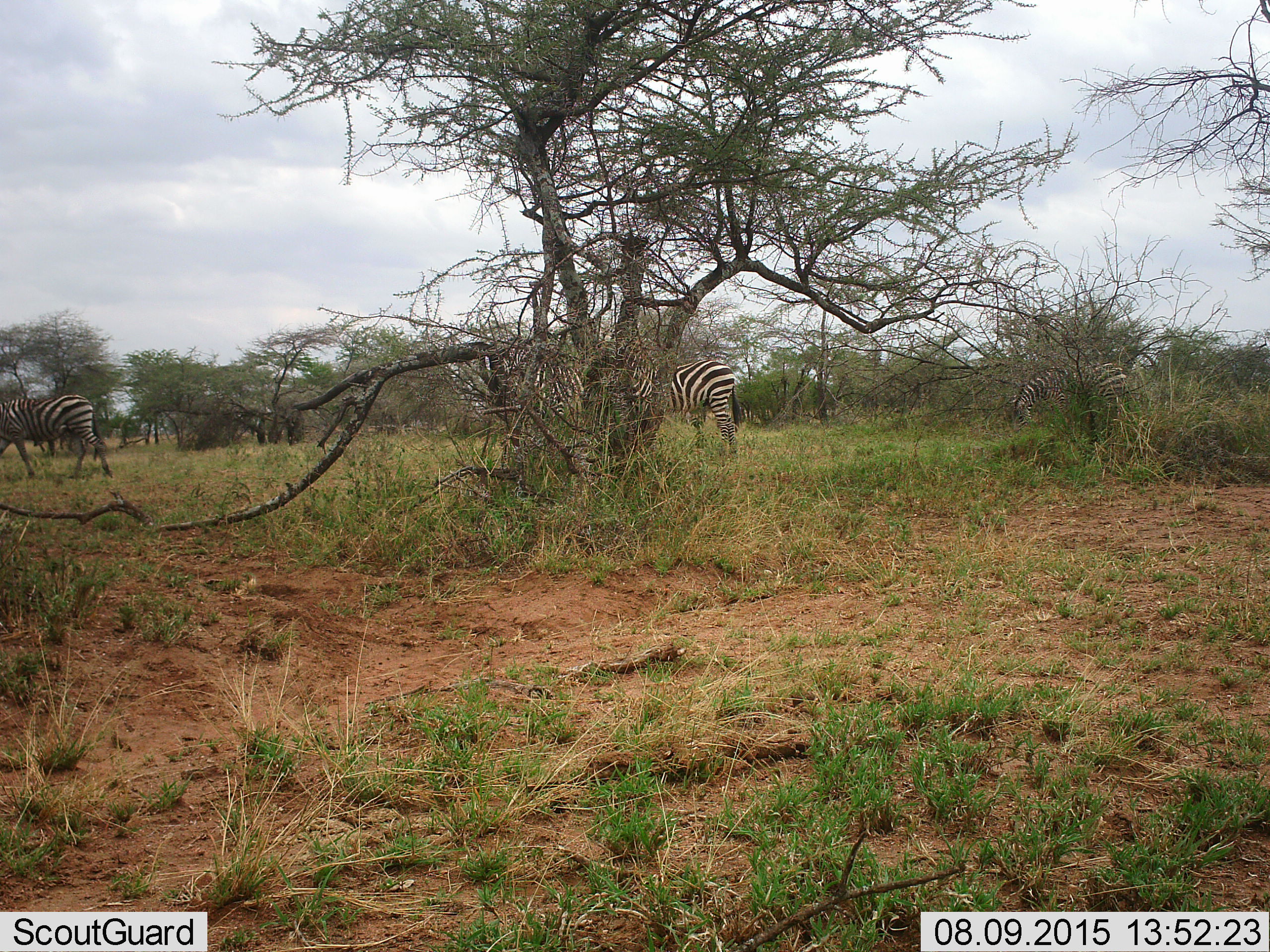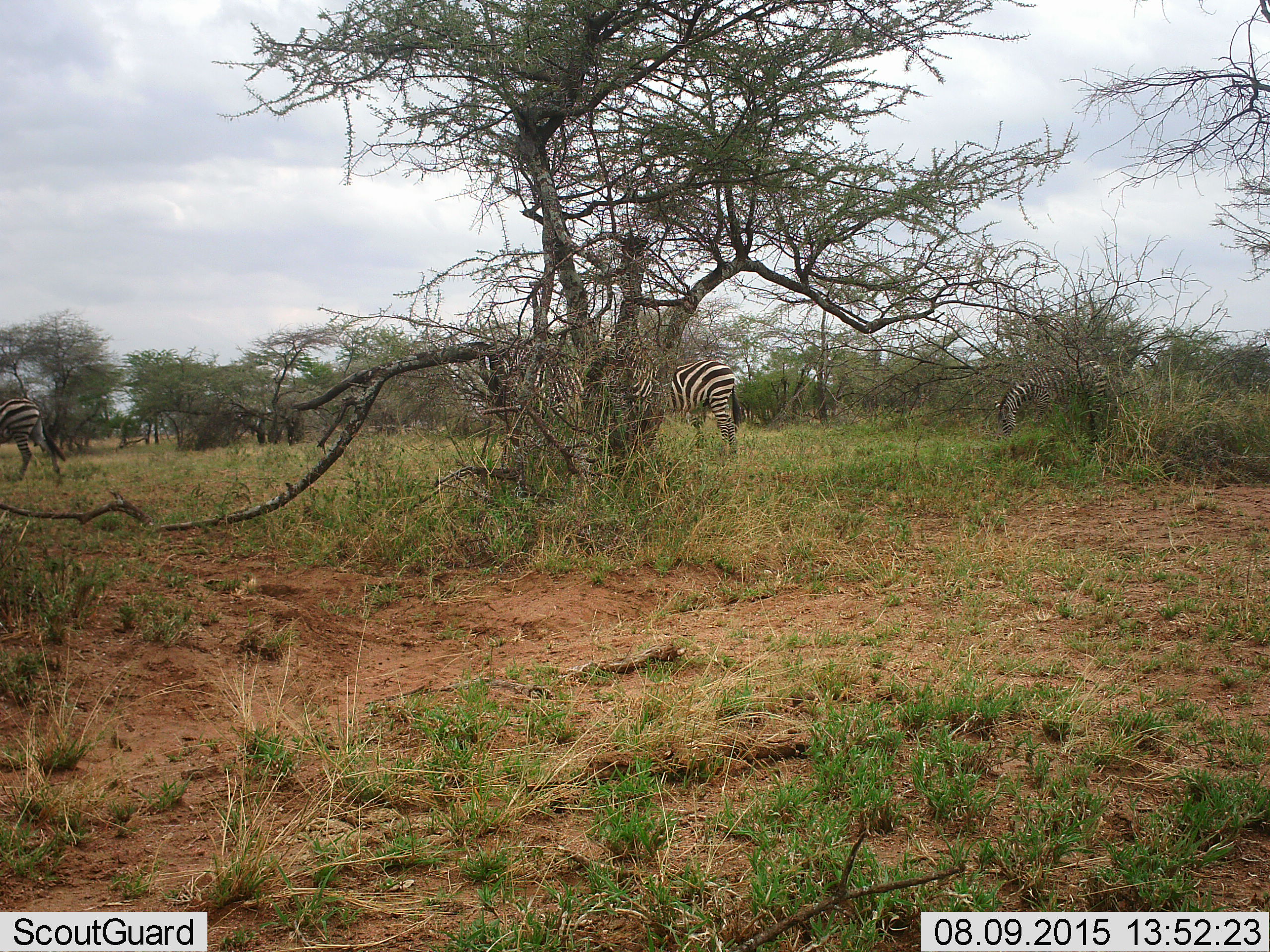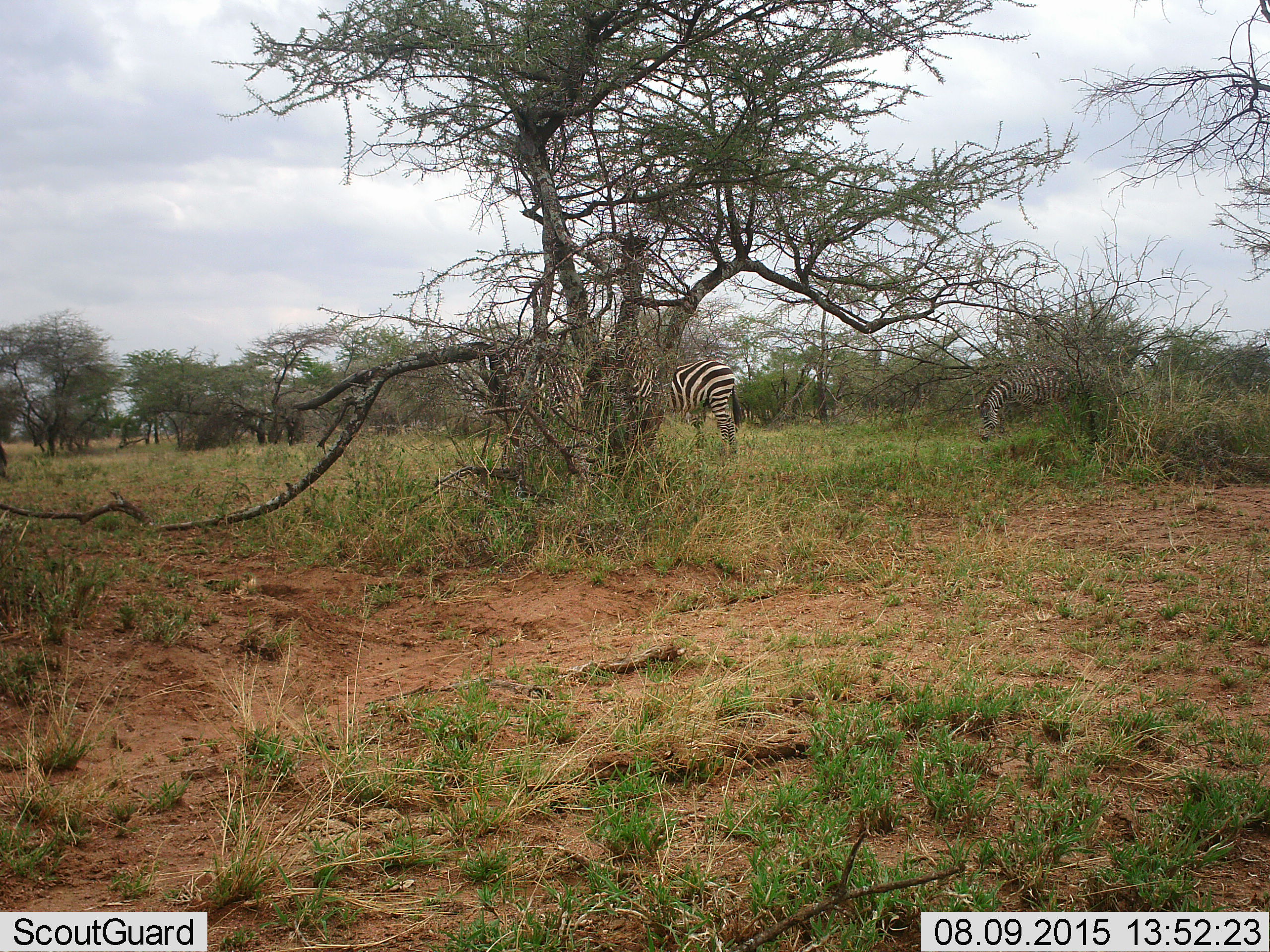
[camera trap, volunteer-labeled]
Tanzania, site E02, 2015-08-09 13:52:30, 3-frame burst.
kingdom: Animalia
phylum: Chordata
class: Mammalia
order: Perissodactyla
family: Equidae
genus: Equus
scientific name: Equus quagga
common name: plains zebra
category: zebra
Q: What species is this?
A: Zebra (plains zebra) (Equus quagga).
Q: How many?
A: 4.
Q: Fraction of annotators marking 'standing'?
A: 65%.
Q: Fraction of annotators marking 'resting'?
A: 0%.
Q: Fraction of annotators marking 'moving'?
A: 82%.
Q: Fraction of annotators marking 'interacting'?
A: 0%.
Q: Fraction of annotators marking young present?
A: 0%.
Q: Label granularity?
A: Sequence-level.